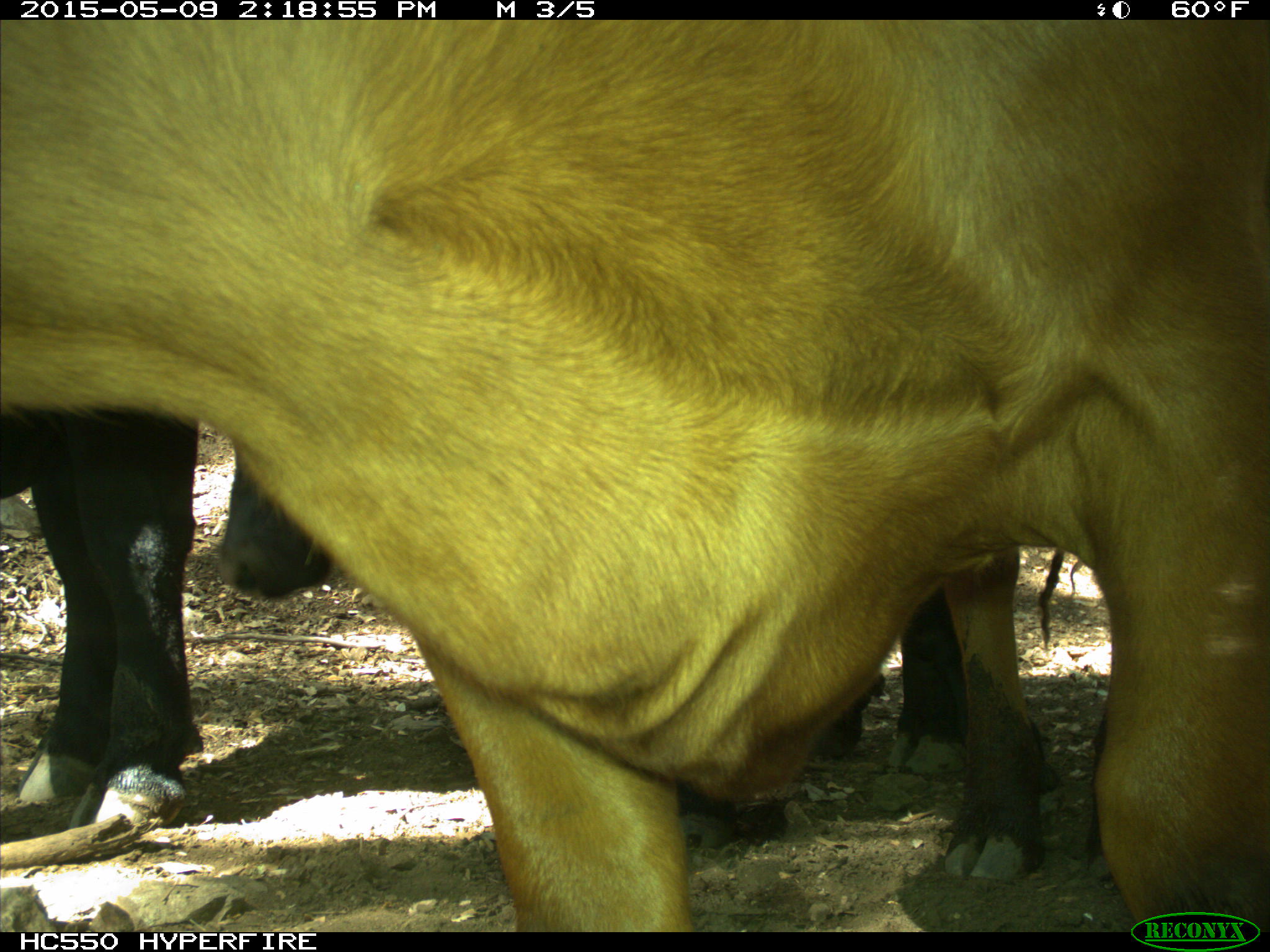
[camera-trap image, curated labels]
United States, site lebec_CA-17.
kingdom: Animalia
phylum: Chordata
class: Mammalia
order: Artiodactyla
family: Bovidae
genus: Bos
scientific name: Bos taurus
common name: domestic cow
Bos taurus (domestic cow).